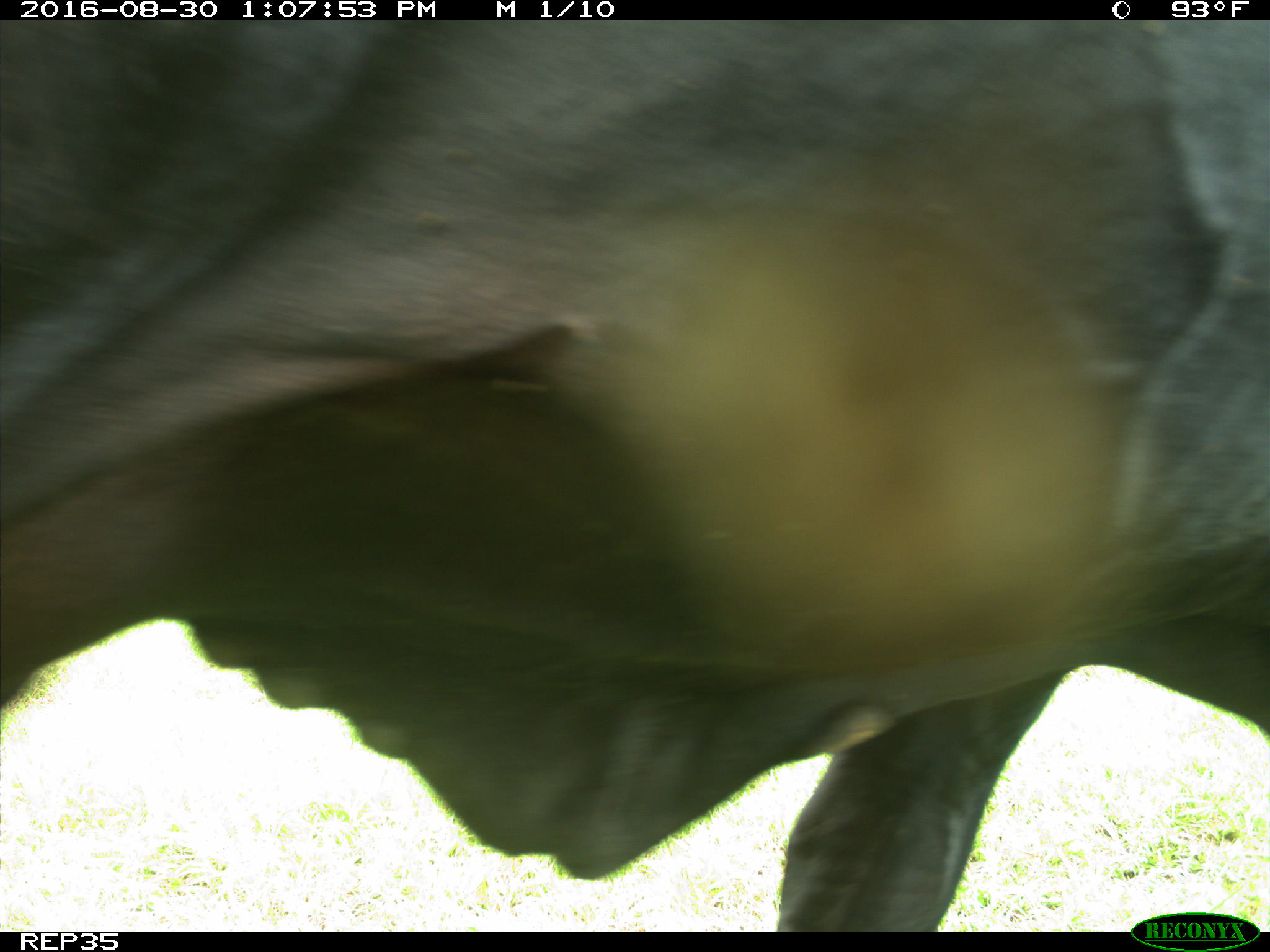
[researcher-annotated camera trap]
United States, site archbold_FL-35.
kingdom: Animalia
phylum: Chordata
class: Mammalia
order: Artiodactyla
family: Bovidae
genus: Bos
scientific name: Bos taurus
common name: domestic cow